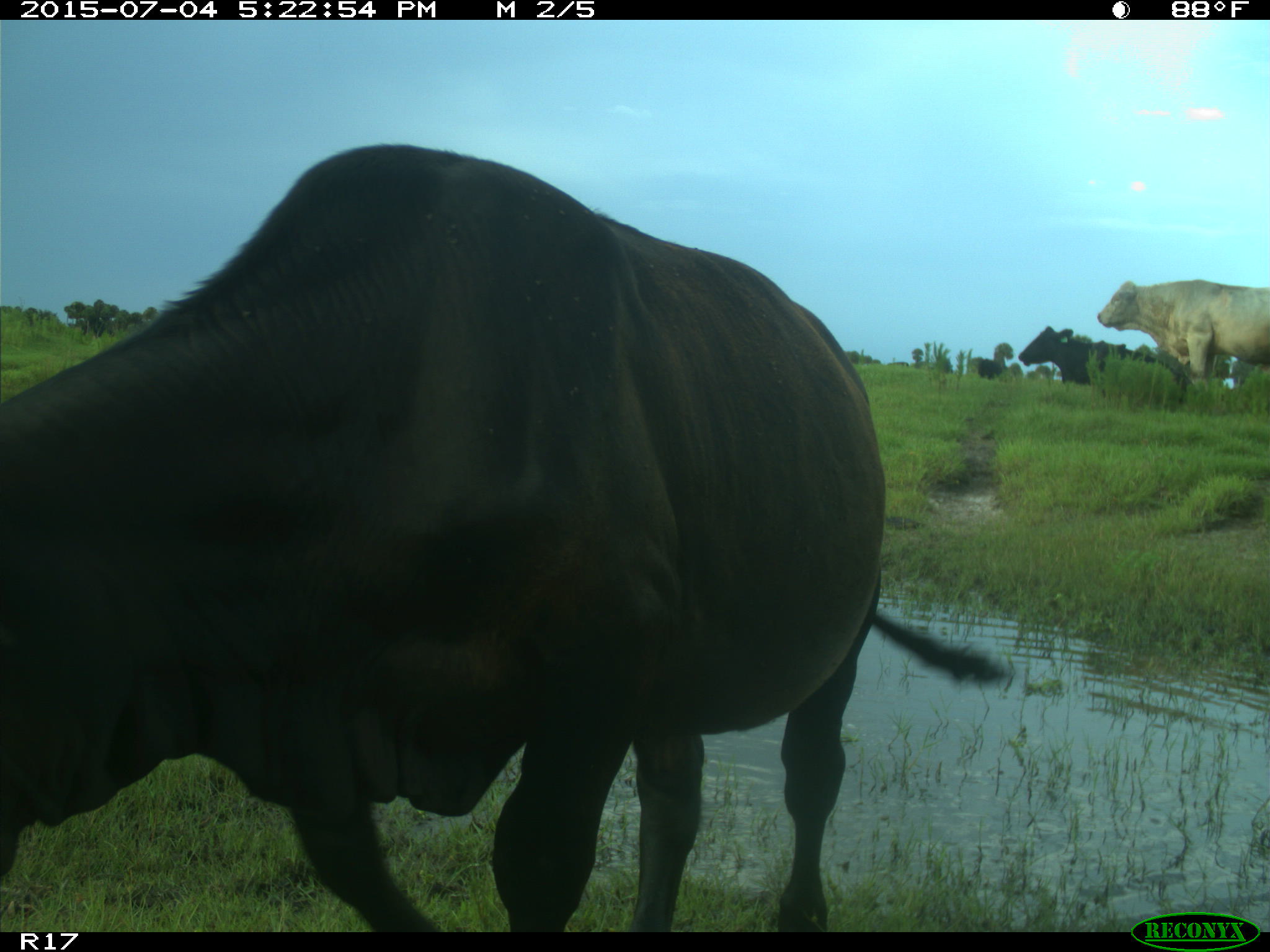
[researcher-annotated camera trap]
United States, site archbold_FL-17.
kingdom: Animalia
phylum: Chordata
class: Mammalia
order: Artiodactyla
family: Bovidae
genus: Bos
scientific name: Bos taurus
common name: domestic cow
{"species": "Bos taurus (domestic cow)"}